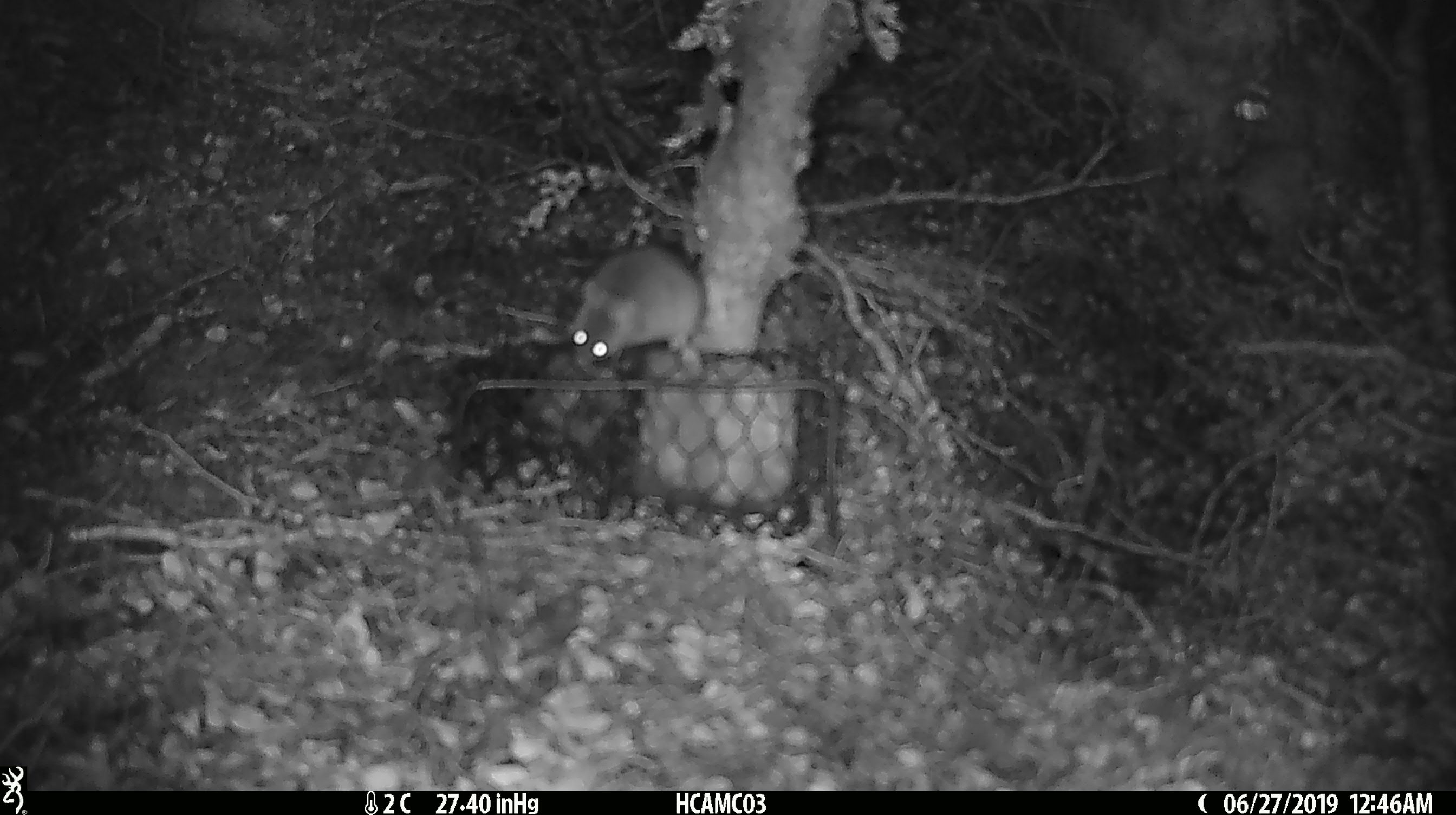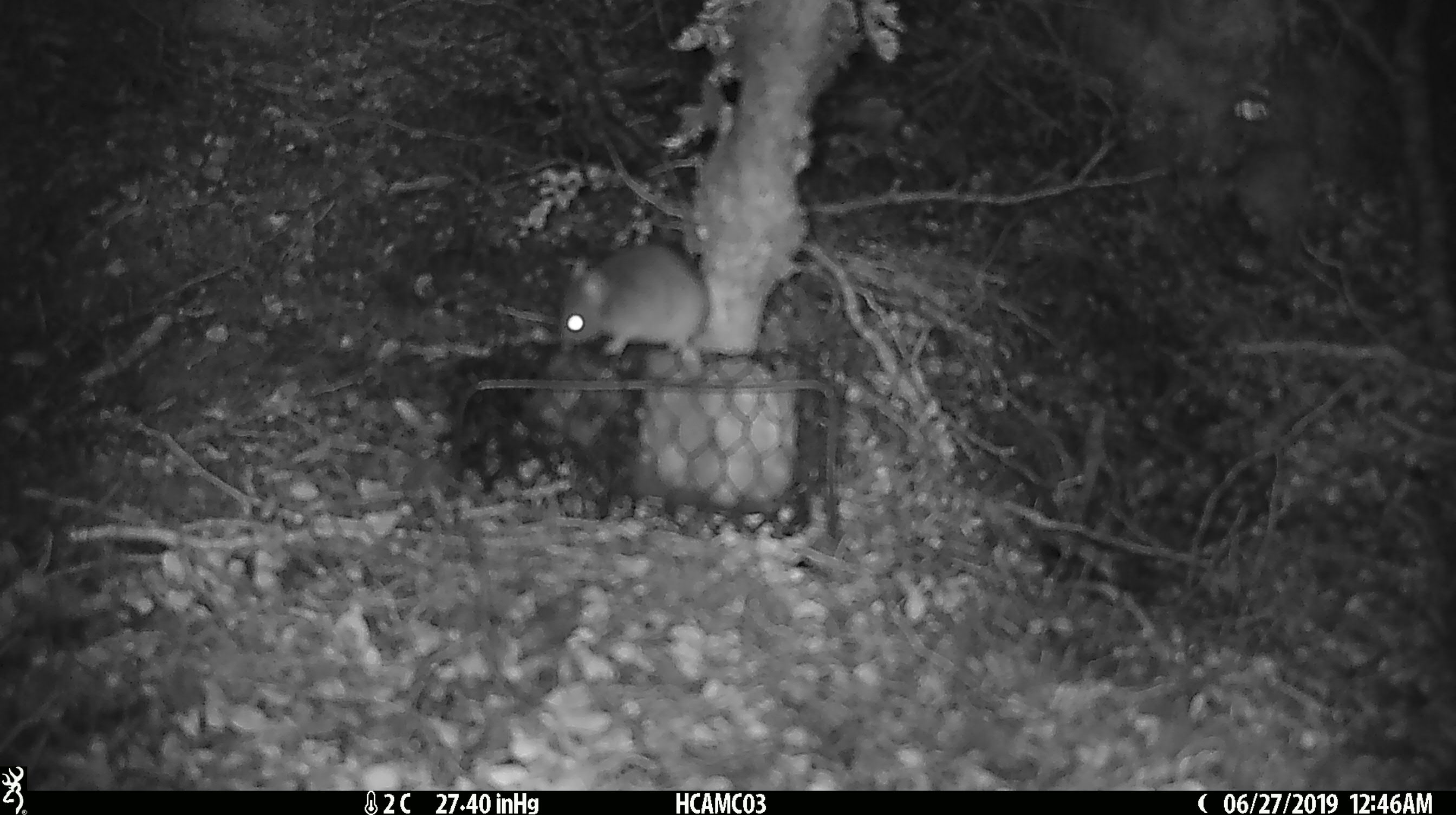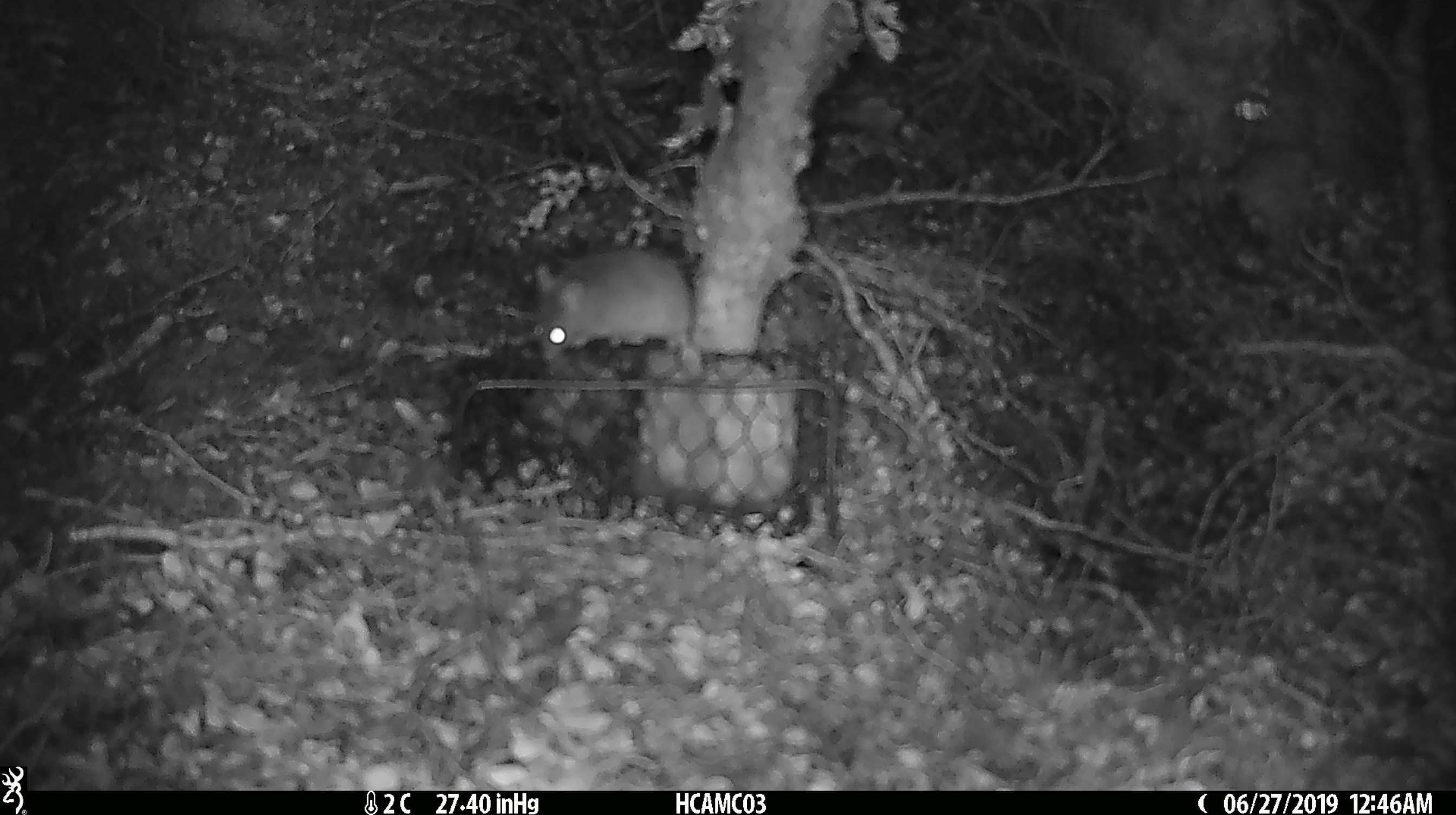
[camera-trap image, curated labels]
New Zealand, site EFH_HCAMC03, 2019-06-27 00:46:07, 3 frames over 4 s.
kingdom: Animalia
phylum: Chordata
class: Mammalia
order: Rodentia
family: Muridae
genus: Mus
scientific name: Mus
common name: mouse